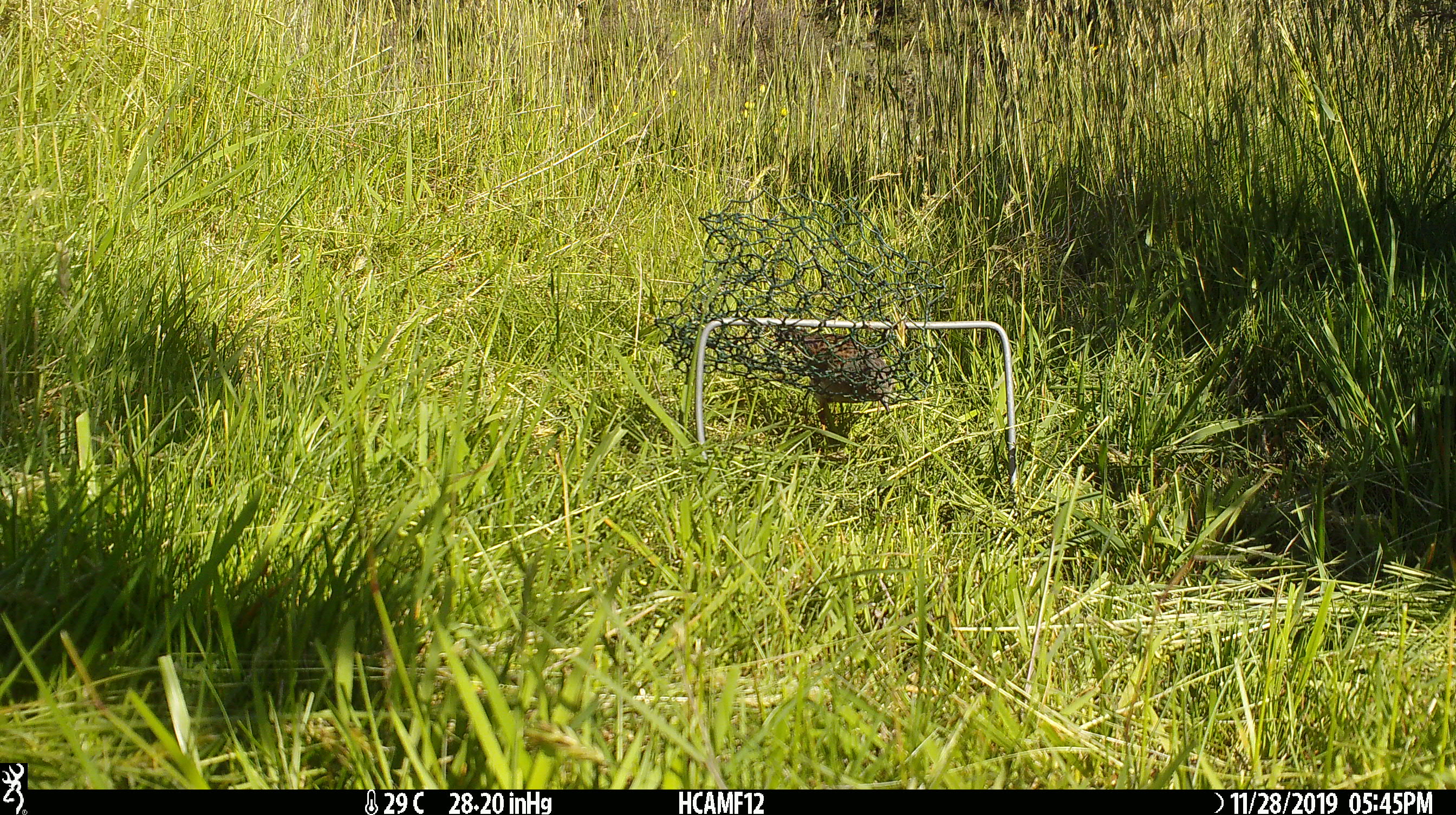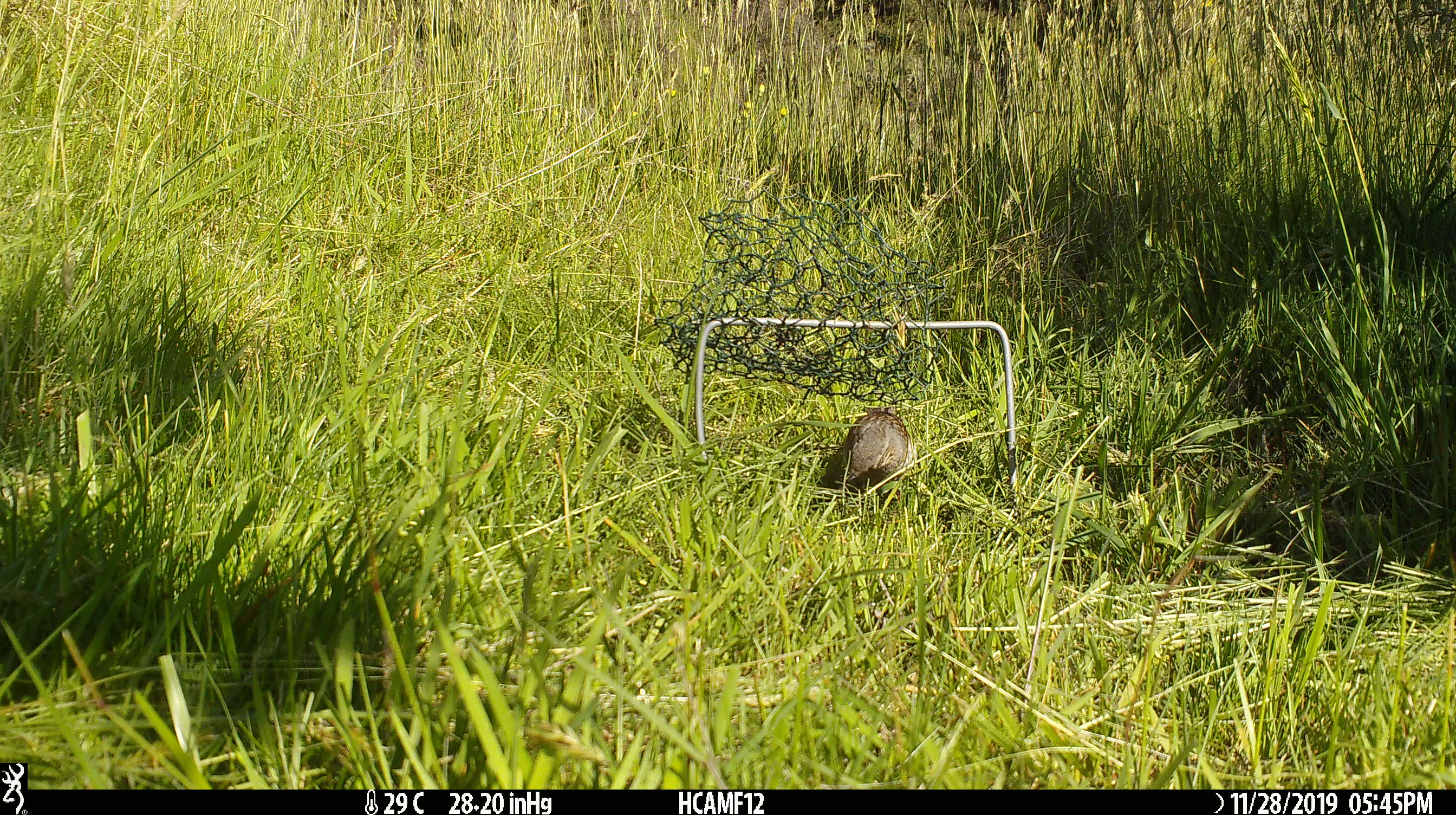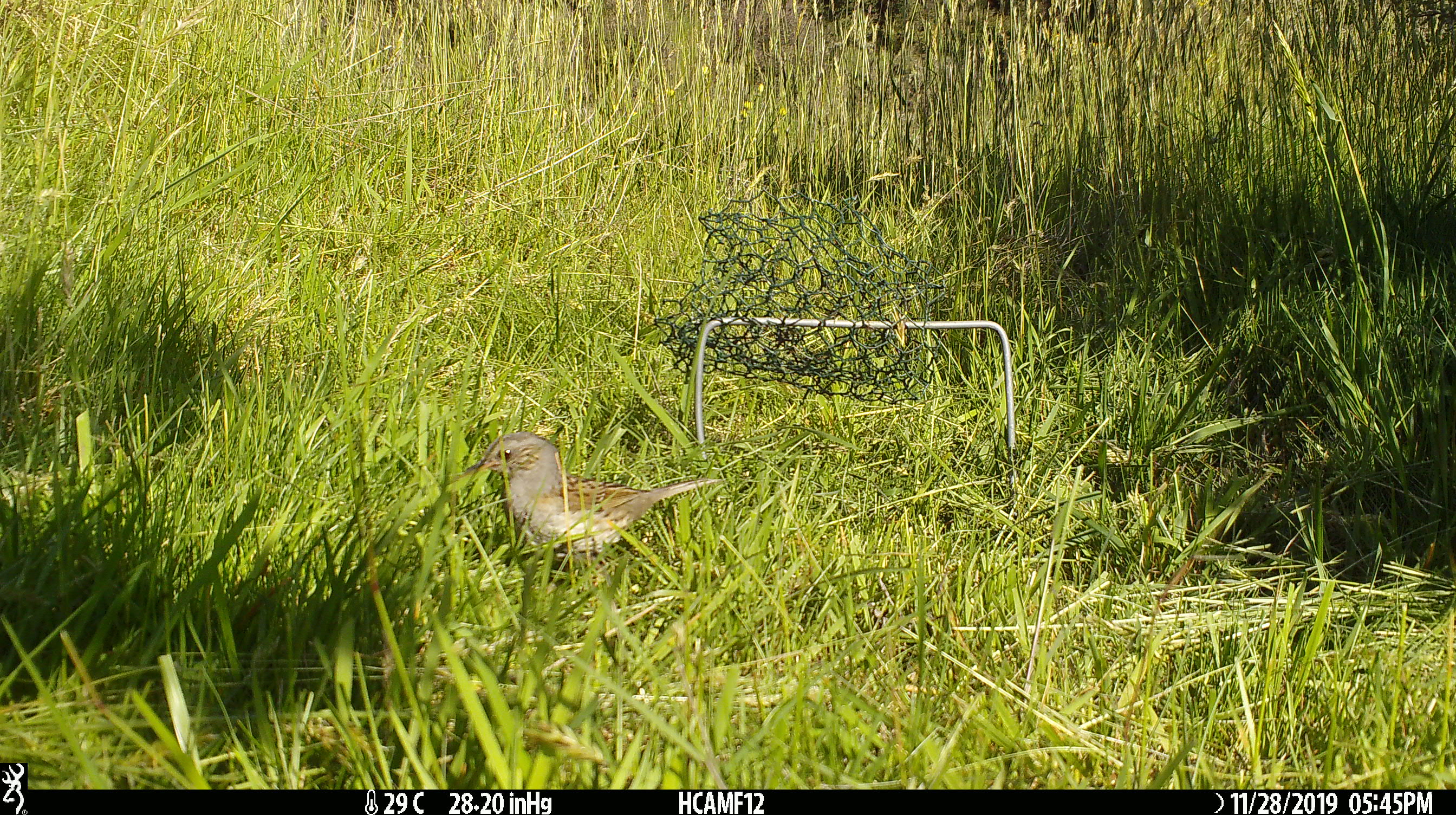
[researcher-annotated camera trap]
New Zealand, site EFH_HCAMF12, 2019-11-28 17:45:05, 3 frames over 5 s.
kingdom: Animalia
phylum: Chordata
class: Aves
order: Passeriformes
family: Prunellidae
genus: Prunella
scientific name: Prunella modularis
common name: dunnock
Dunnock (Prunella modularis).